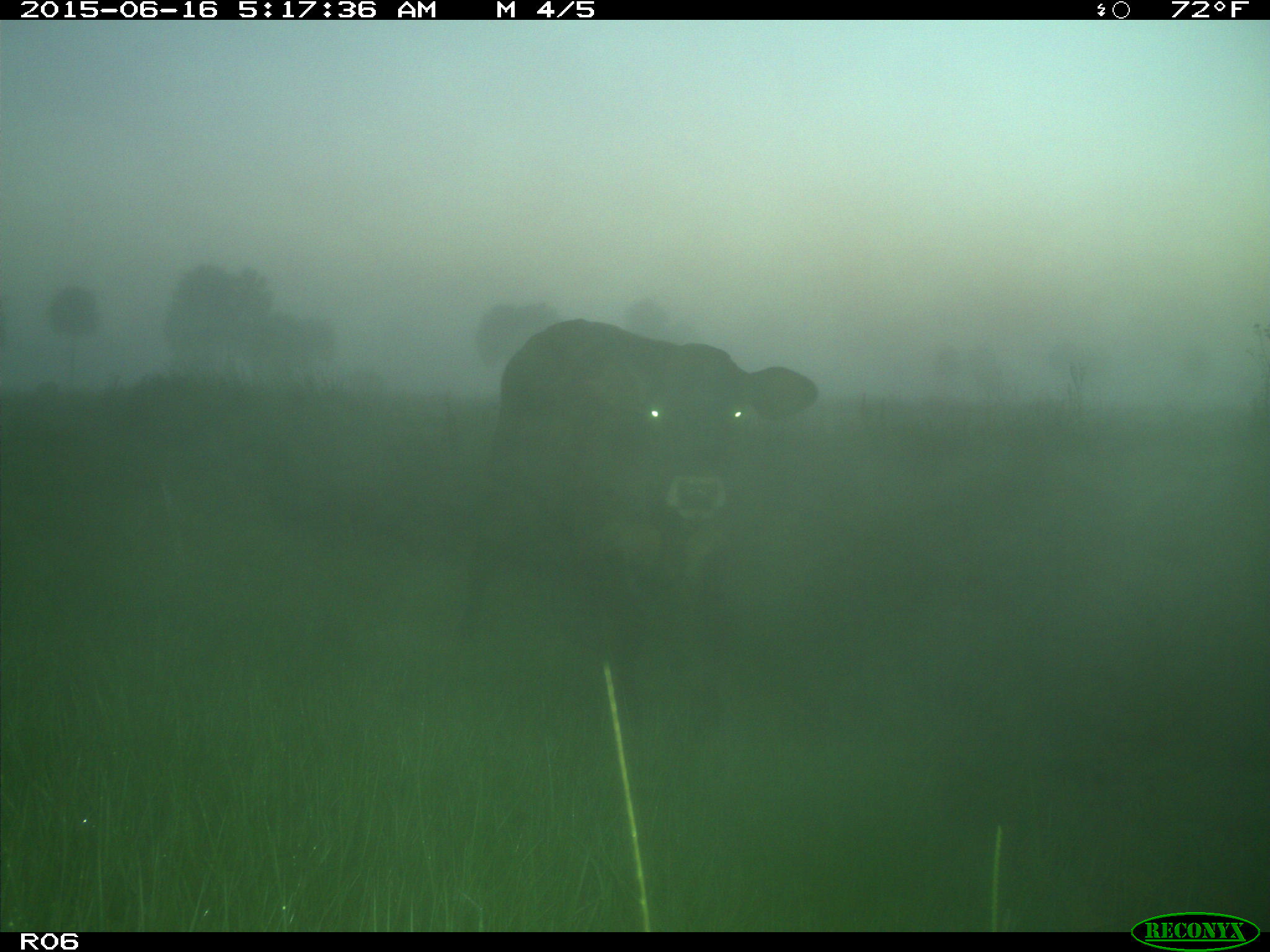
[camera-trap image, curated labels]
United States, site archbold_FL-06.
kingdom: Animalia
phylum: Chordata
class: Mammalia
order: Artiodactyla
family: Bovidae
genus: Bos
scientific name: Bos taurus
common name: domestic cow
Bos taurus (domestic cow).